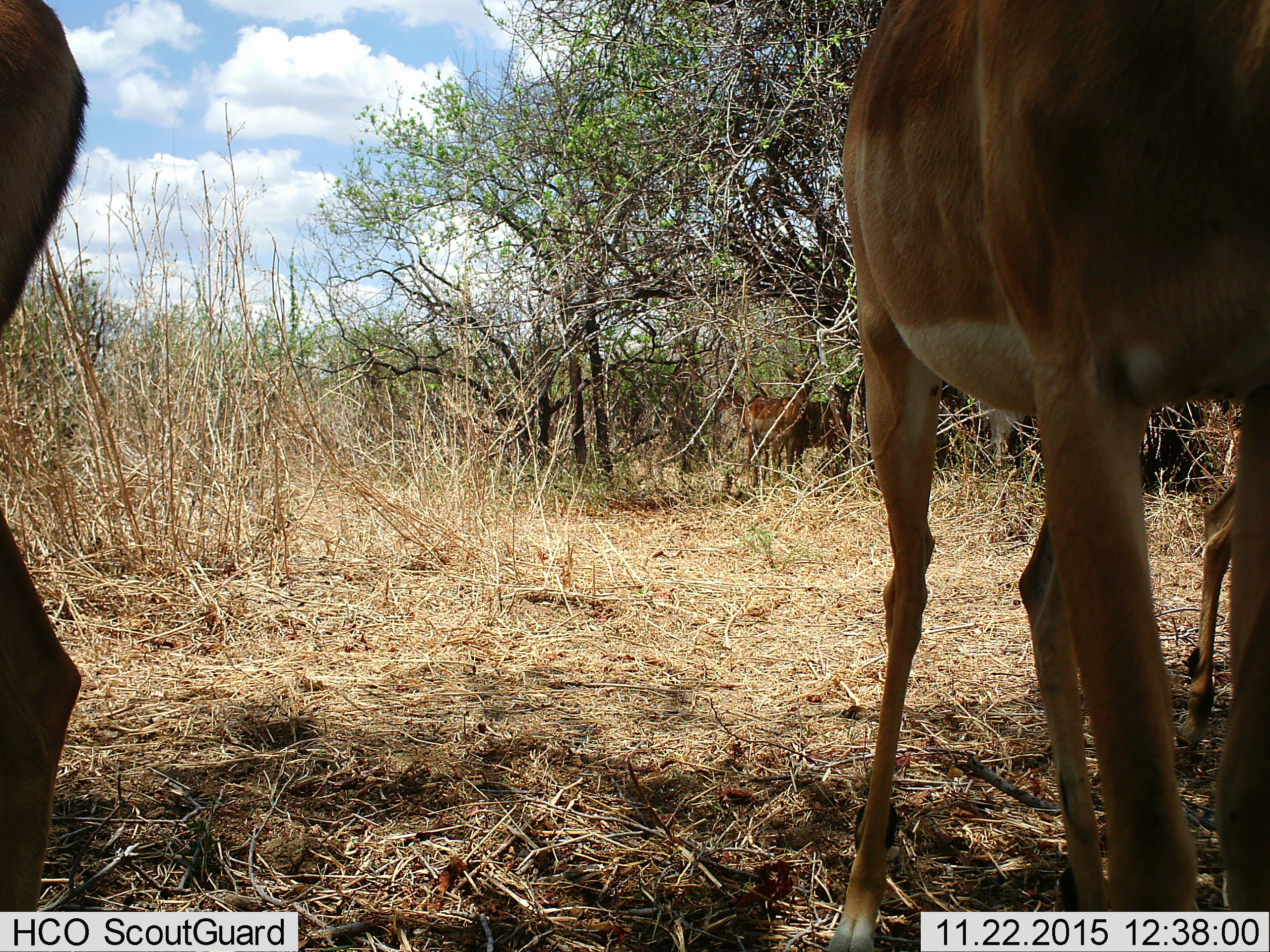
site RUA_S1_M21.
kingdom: Animalia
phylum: Chordata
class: Mammalia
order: Artiodactyla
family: Bovidae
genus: Aepyceros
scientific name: Aepyceros melampus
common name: impala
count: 5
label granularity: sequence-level